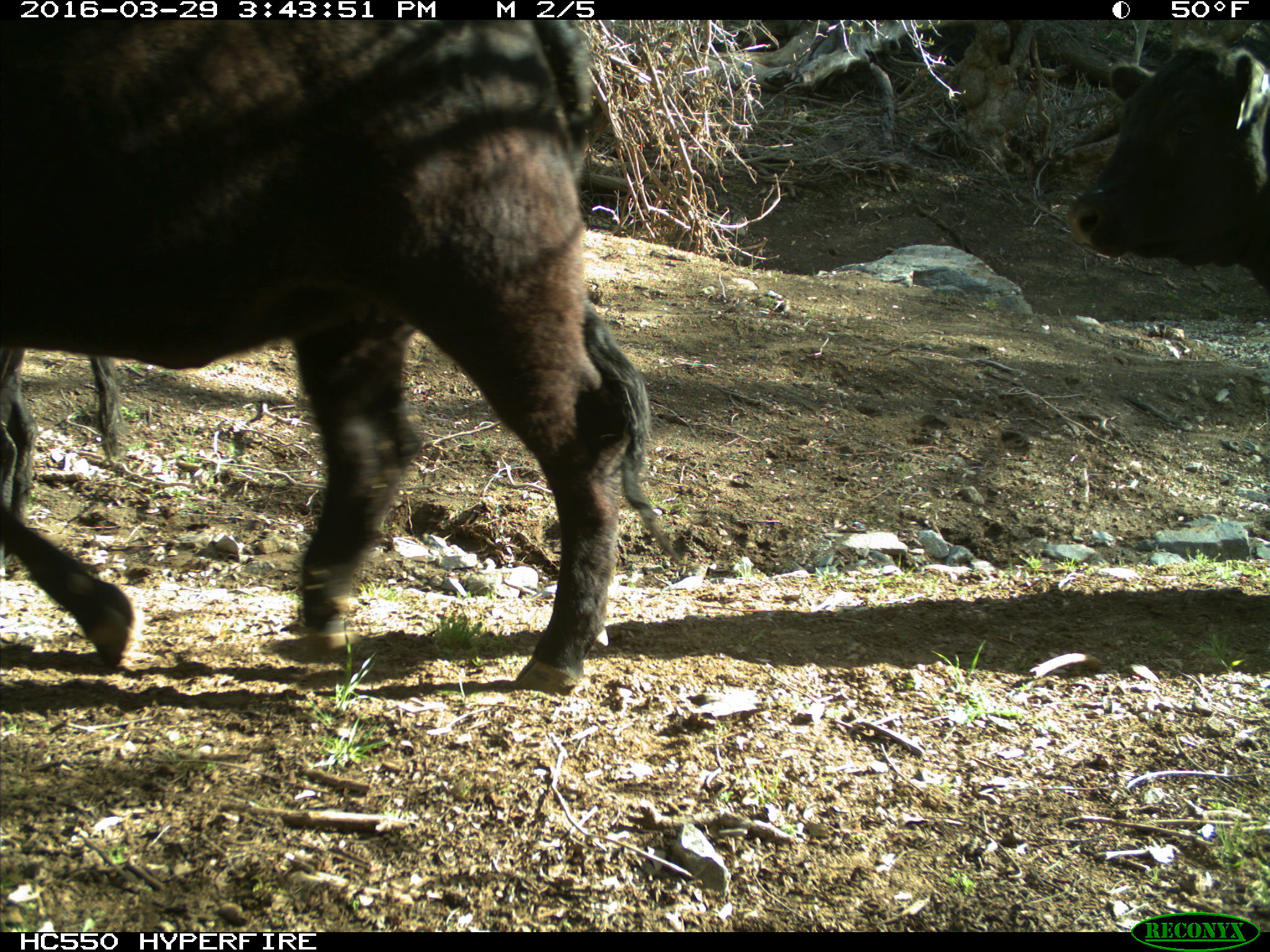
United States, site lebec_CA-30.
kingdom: Animalia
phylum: Chordata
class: Mammalia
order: Artiodactyla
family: Bovidae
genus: Bos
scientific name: Bos taurus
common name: domestic cow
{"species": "Bos taurus (domestic cow)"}